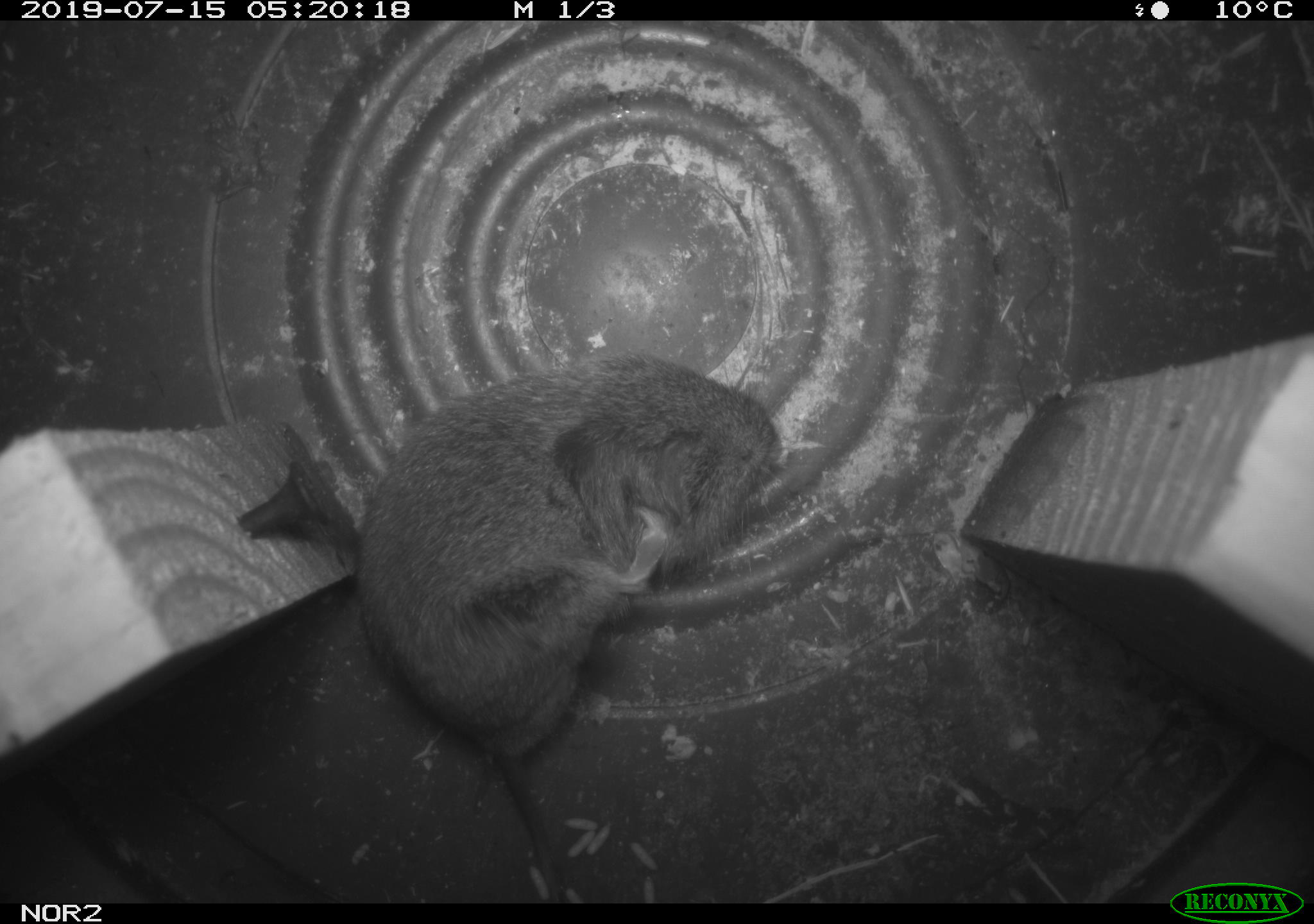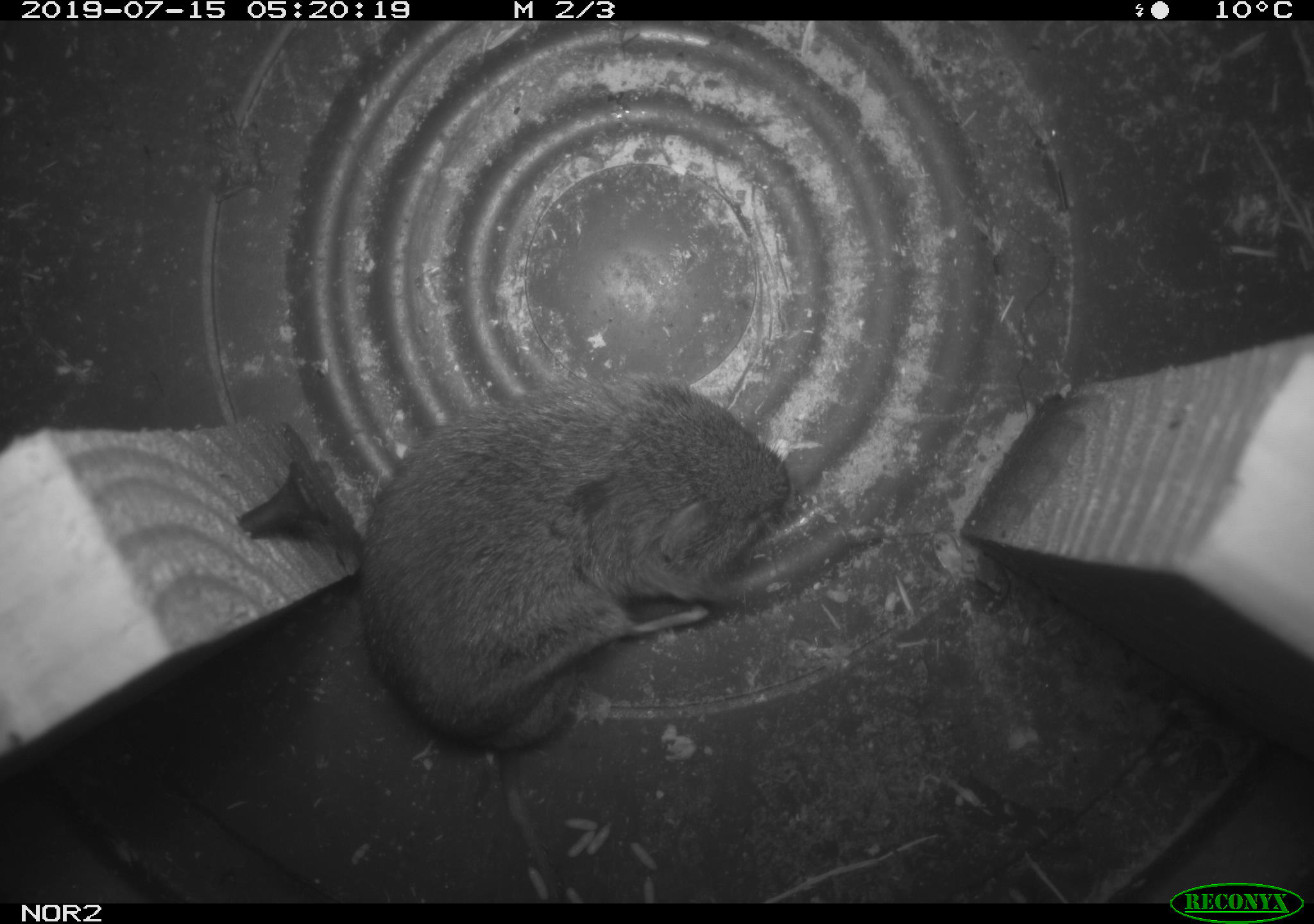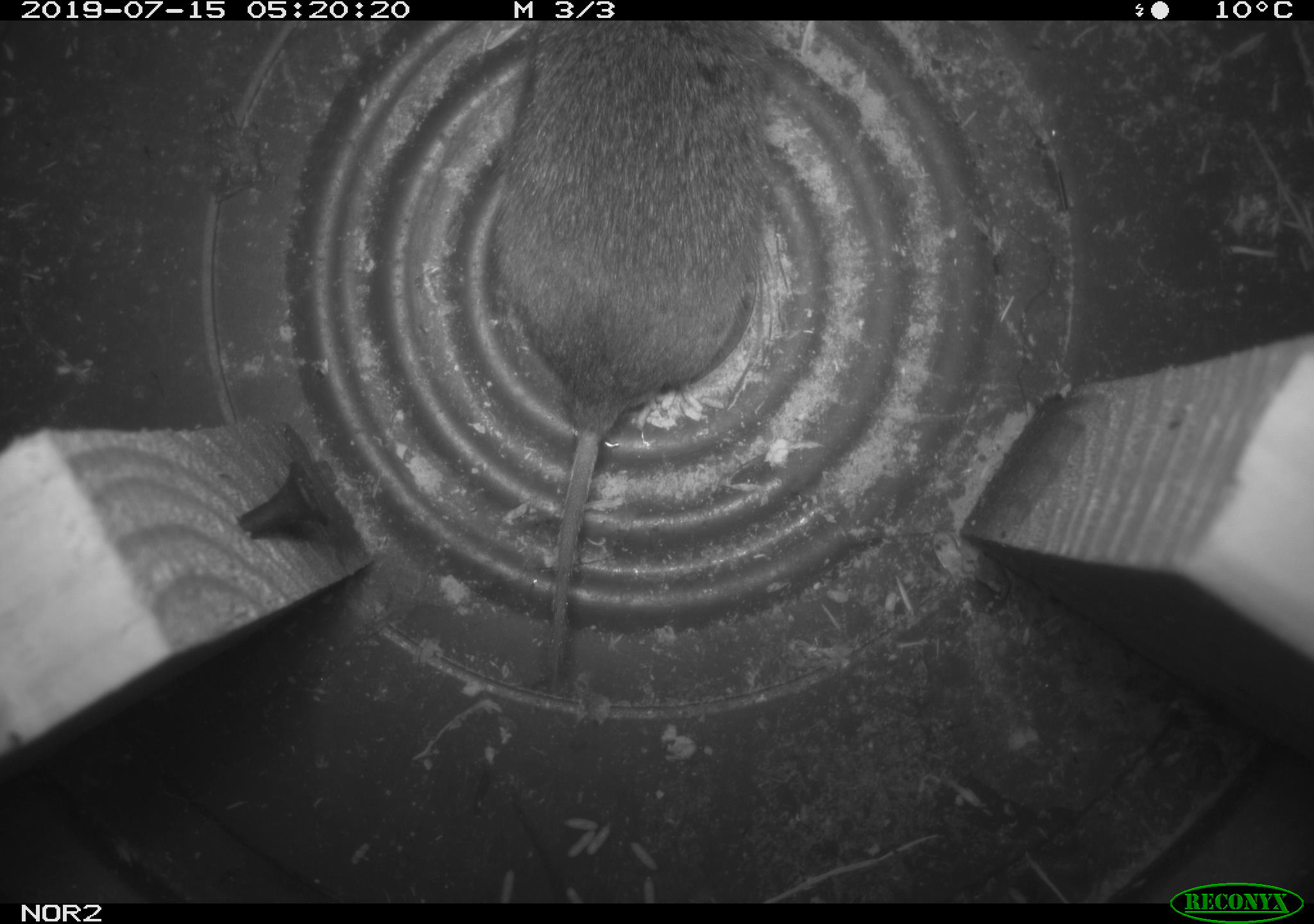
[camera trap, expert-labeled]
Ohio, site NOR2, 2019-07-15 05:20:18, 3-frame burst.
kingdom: Animalia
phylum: Chordata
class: Mammalia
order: Rodentia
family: Cricetidae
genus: Microtus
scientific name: Microtus pennsylvanicus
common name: meadow vole